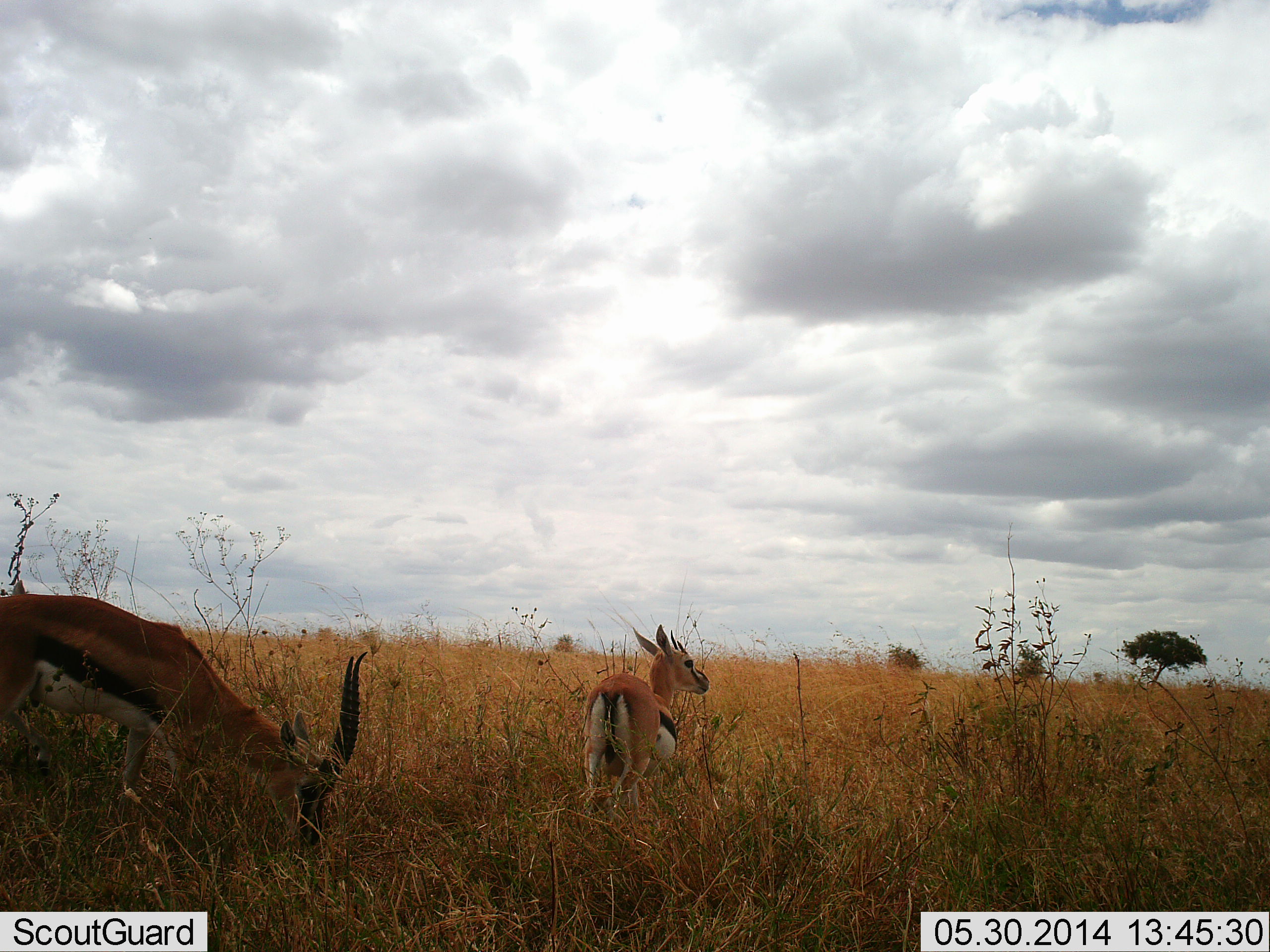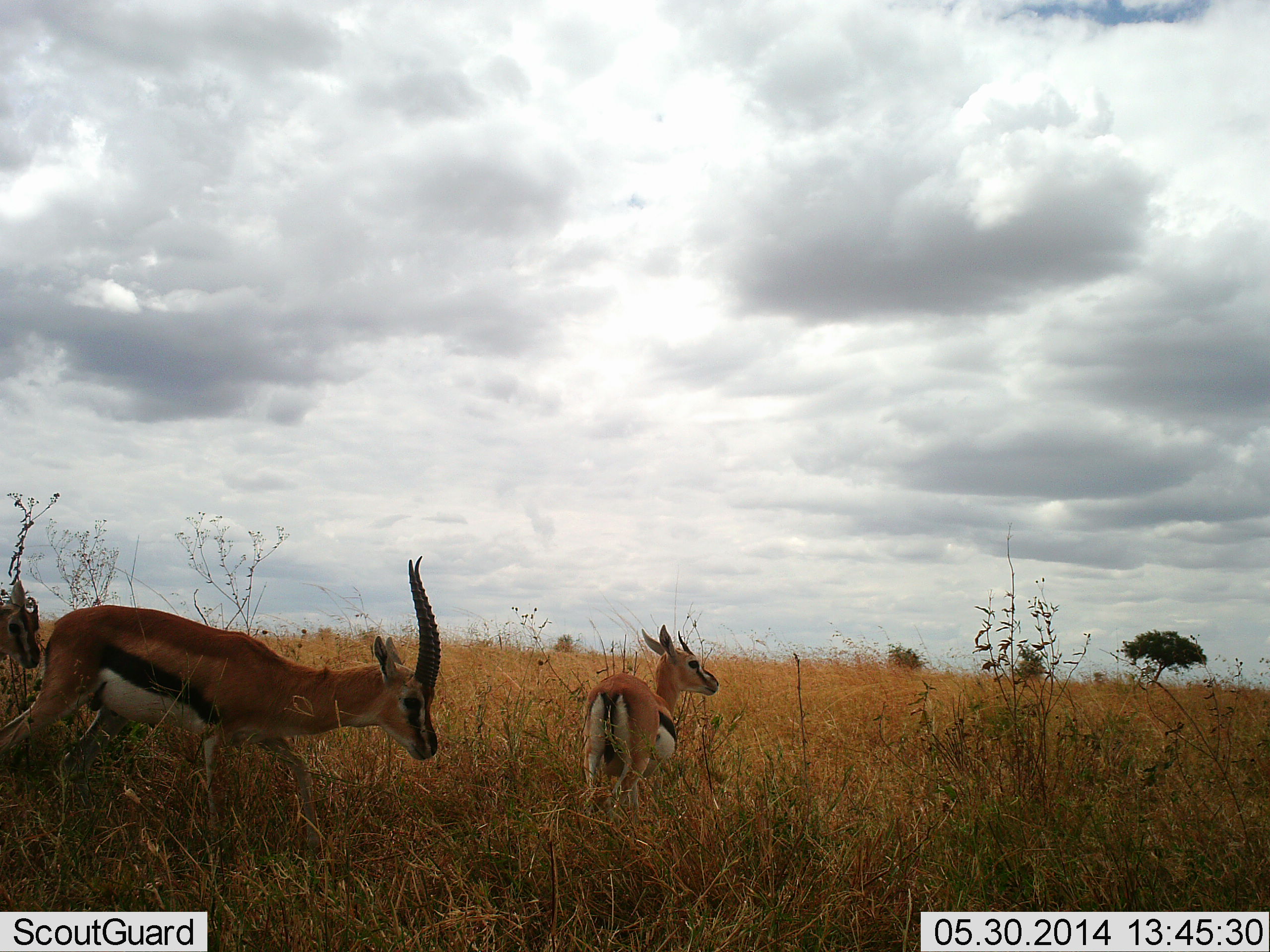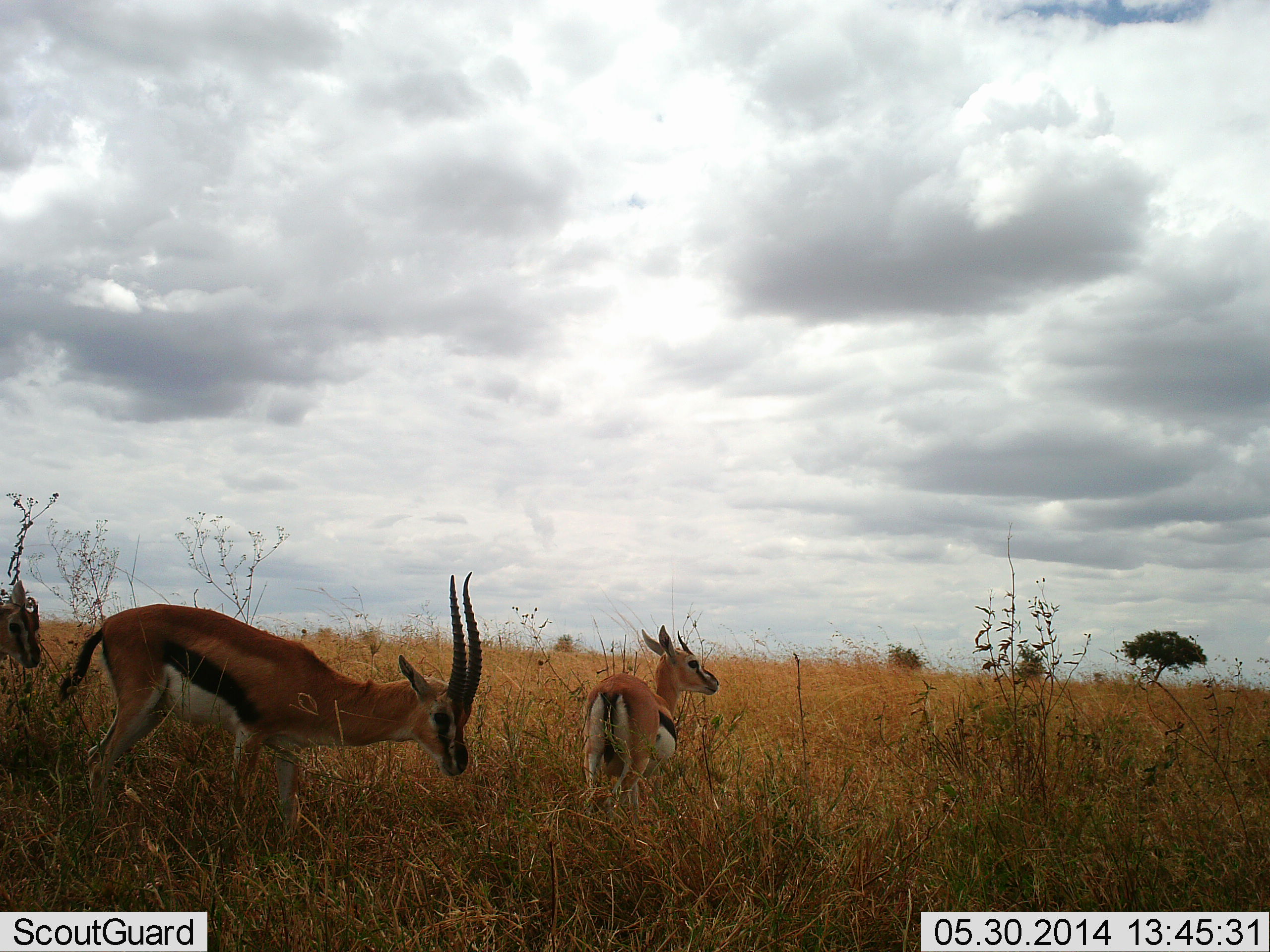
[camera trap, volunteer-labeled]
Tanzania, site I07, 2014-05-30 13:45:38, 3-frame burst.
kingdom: Animalia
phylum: Chordata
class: Mammalia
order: Artiodactyla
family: Bovidae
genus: Eudorcas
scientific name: Eudorcas thomsonii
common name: thomson's gazelle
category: gazellethomsons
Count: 3.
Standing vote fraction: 70%.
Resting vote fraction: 0%.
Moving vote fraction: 50%.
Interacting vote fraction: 0%.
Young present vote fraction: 0%.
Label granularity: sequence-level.